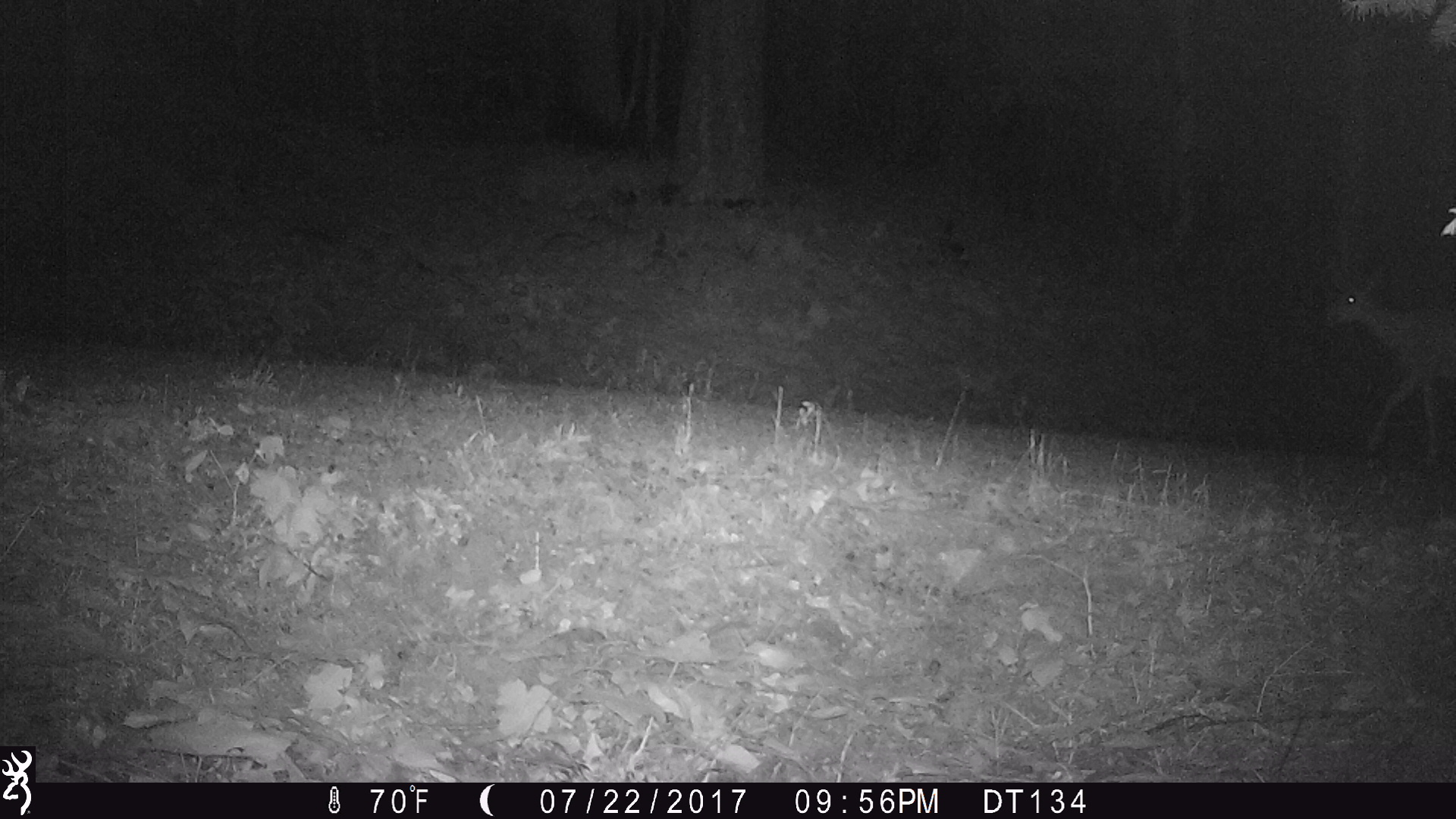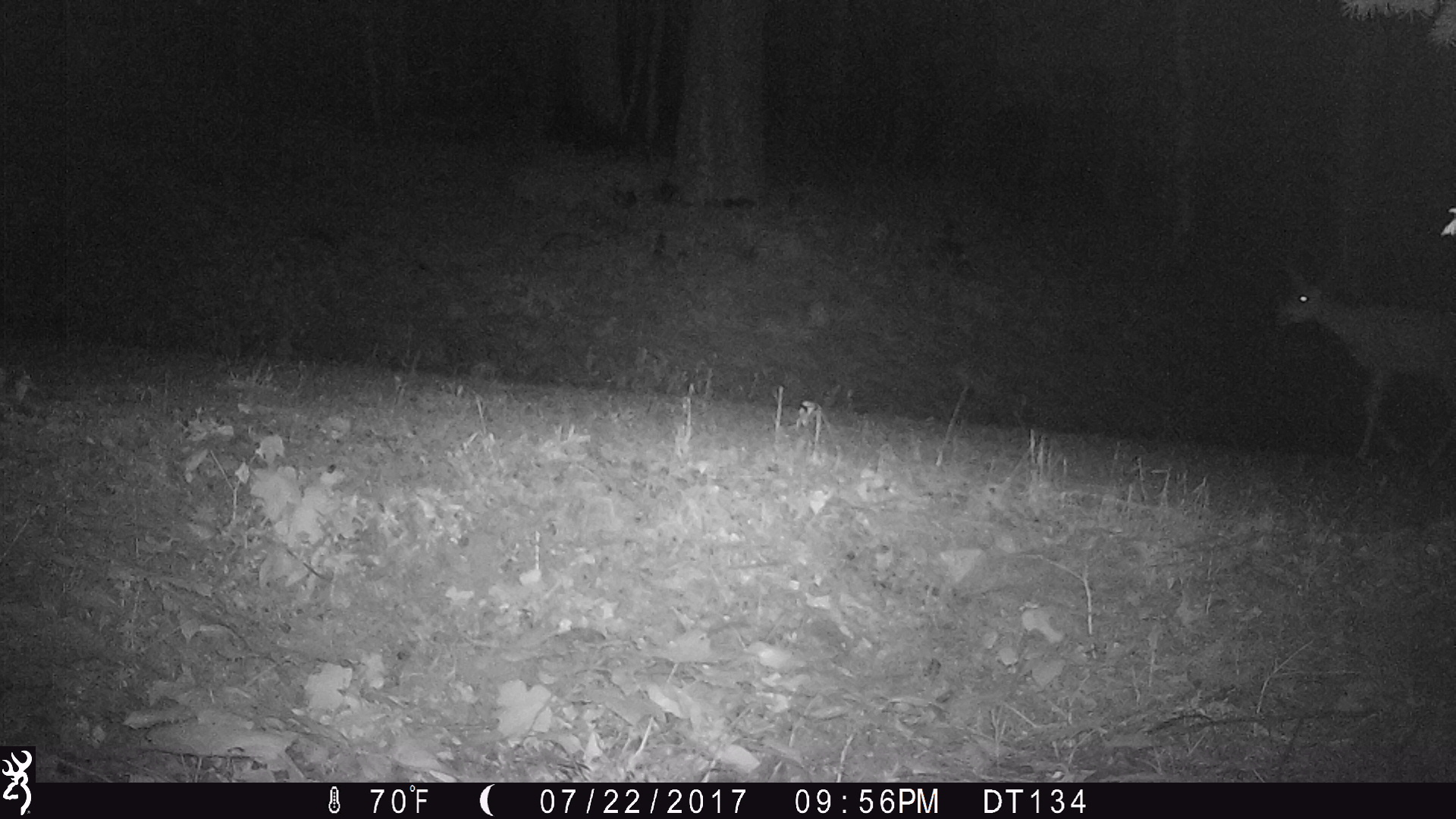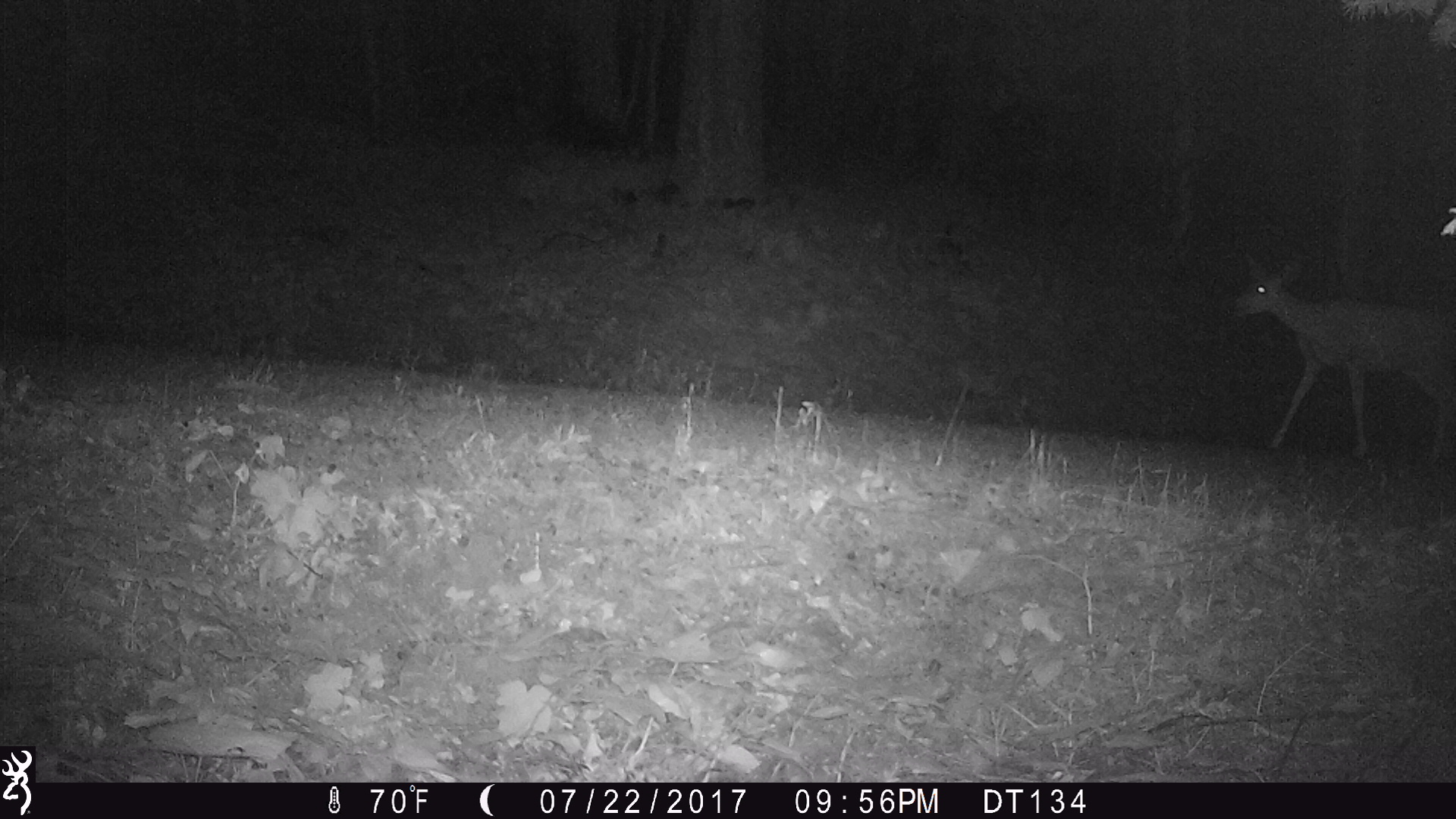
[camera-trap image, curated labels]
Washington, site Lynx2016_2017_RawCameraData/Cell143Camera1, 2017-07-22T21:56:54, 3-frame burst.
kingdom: Animalia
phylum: Chordata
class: Mammalia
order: Artiodactyla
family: Cervidae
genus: Odocoileus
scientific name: Odocoileus hemionus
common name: mule deer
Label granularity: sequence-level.